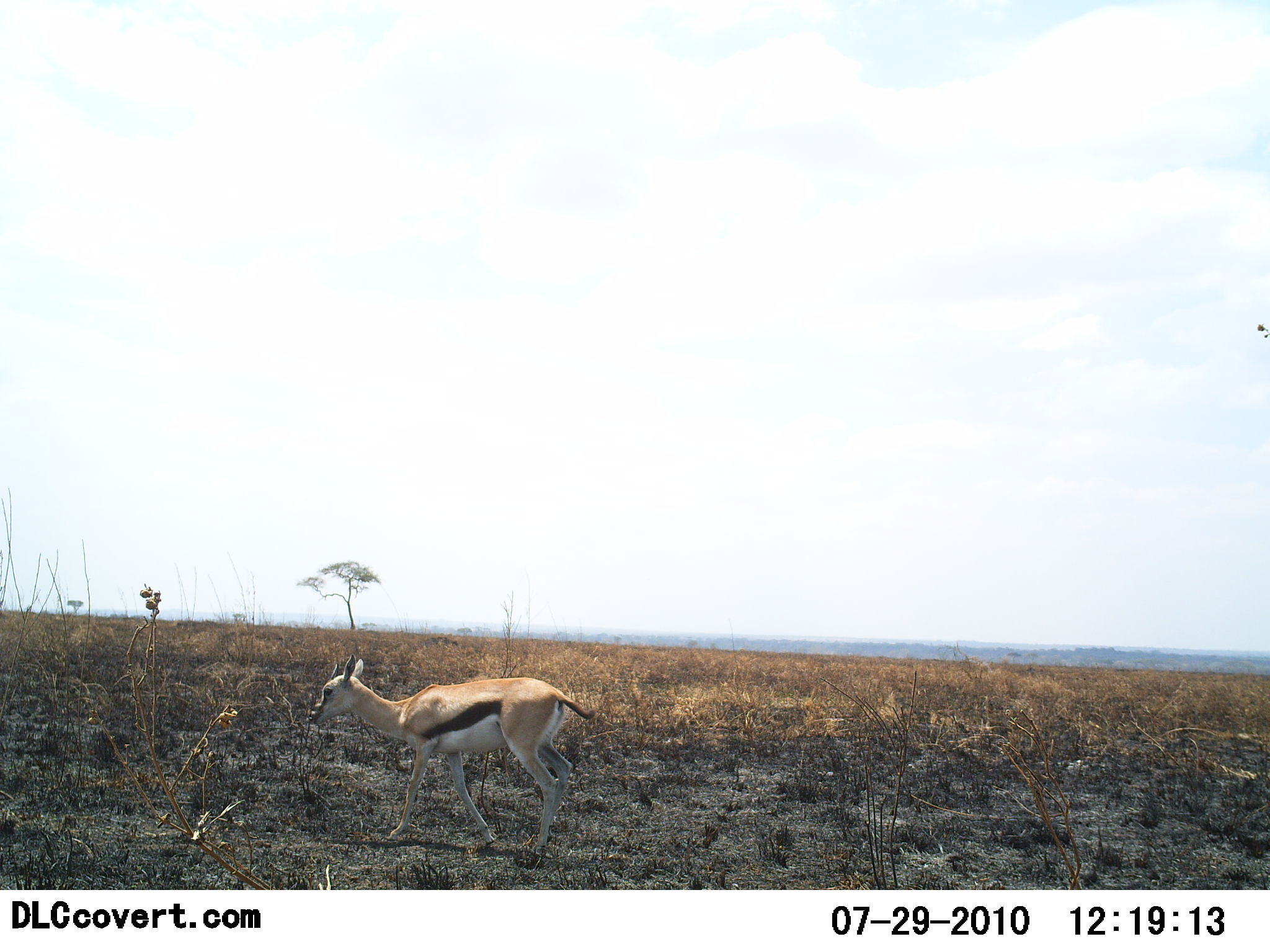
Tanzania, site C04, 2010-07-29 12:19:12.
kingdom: Animalia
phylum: Chordata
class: Mammalia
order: Artiodactyla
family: Bovidae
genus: Eudorcas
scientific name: Eudorcas thomsonii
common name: thomson's gazelle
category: gazellethomsons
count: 1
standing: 18%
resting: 0%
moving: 76%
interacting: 0%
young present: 0%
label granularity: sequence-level